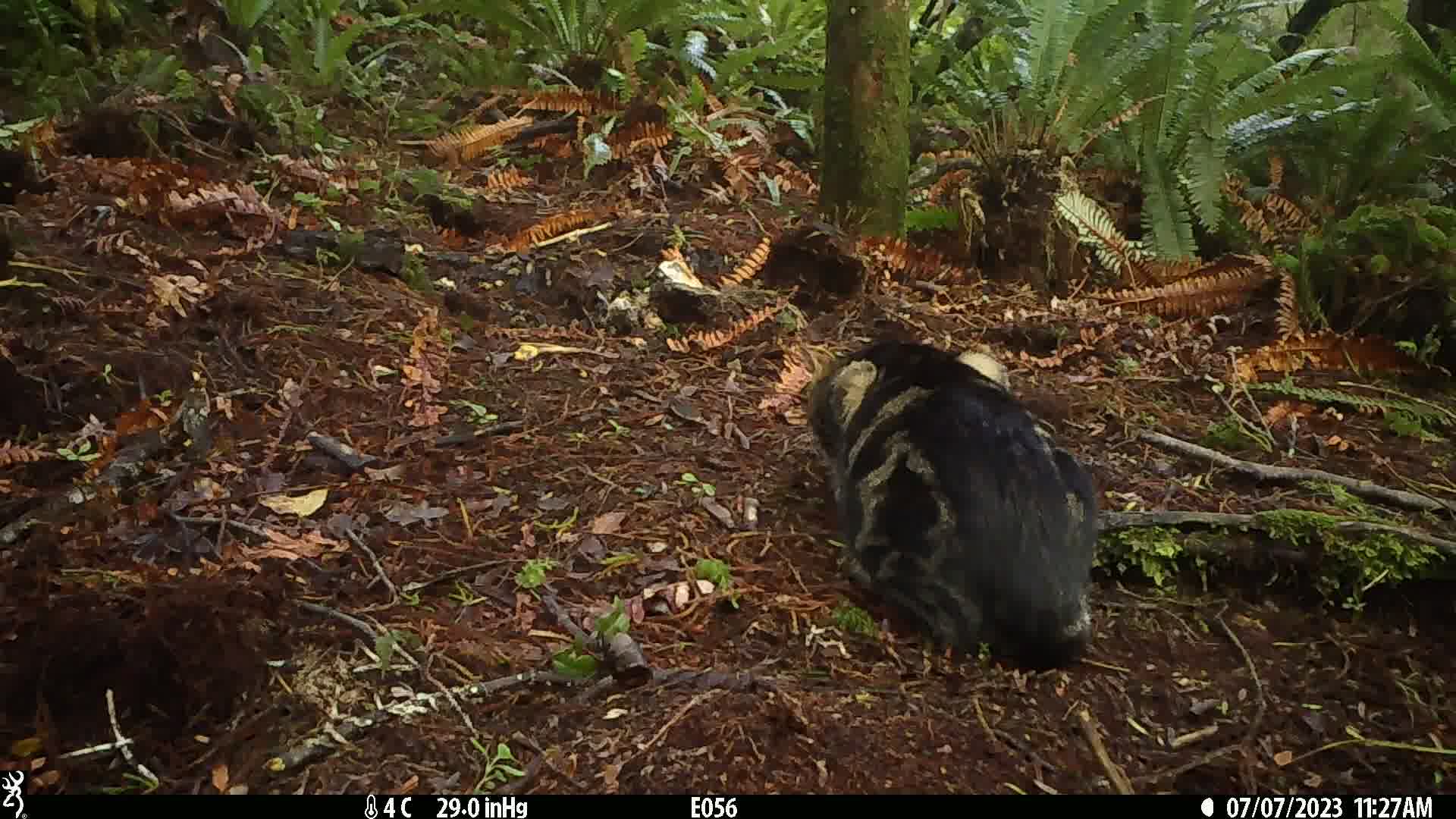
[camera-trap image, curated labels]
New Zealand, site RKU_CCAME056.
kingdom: Animalia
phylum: Chordata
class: Mammalia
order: Carnivora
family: Felidae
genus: Felis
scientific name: Felis catus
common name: domestic cat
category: cat